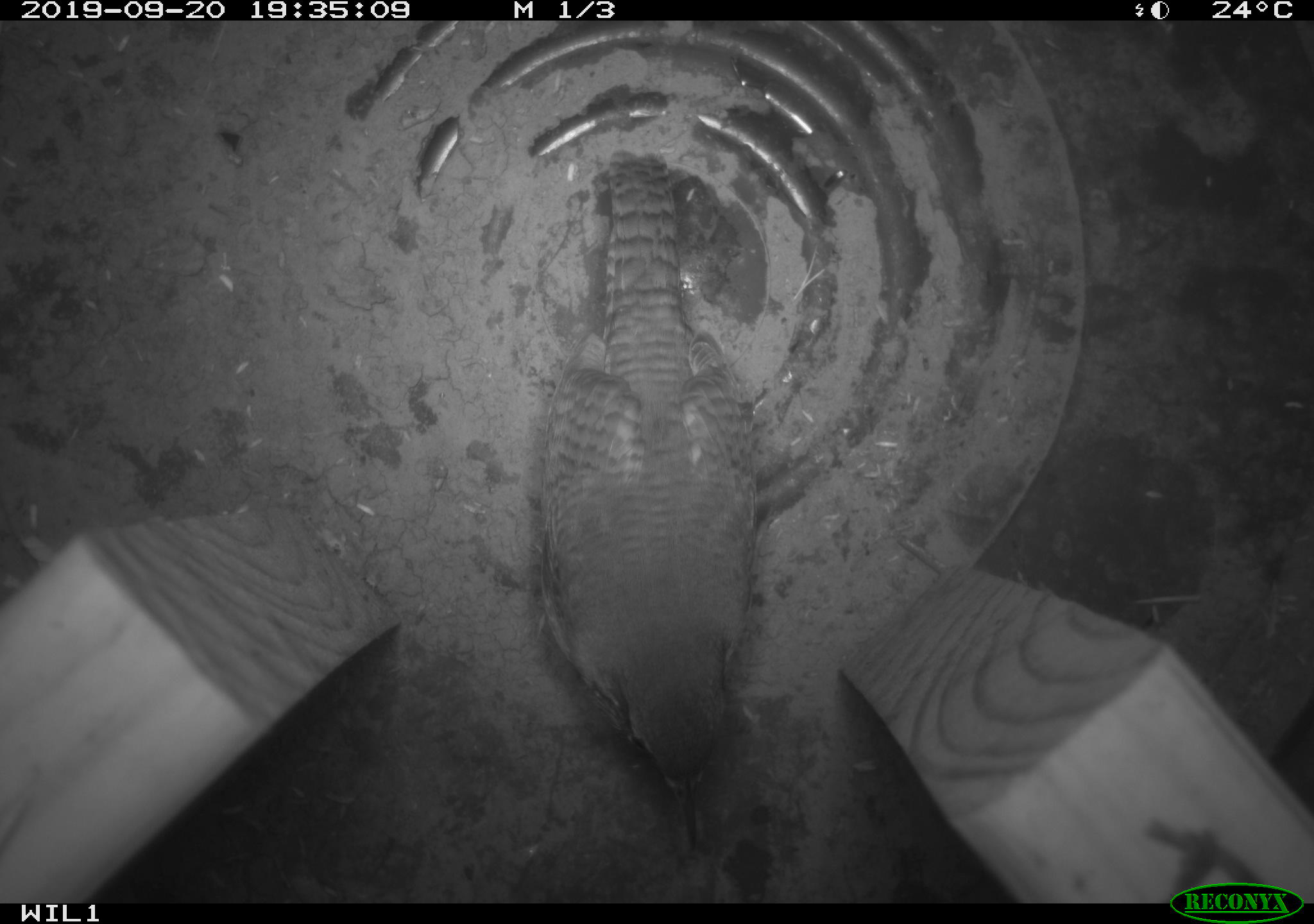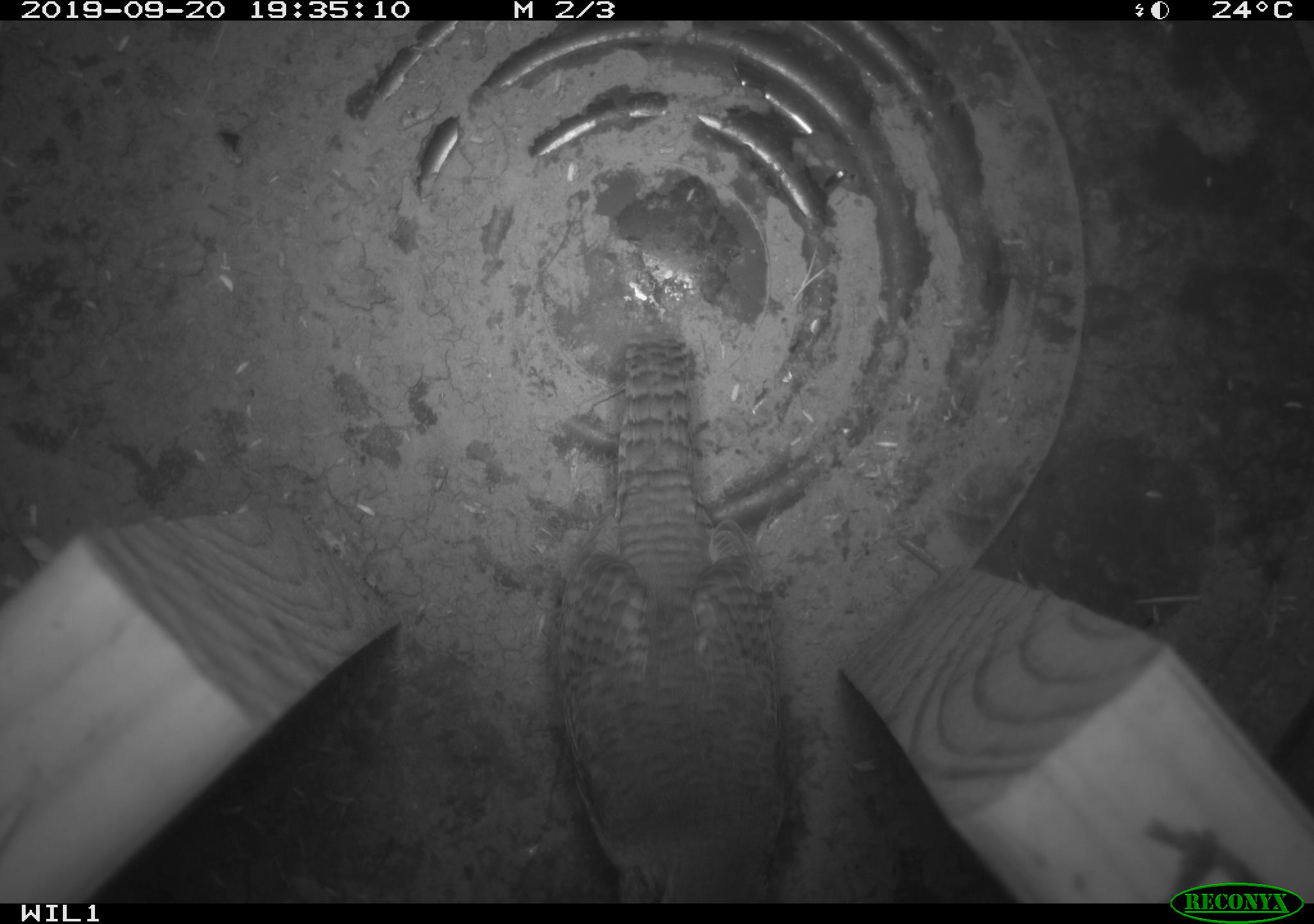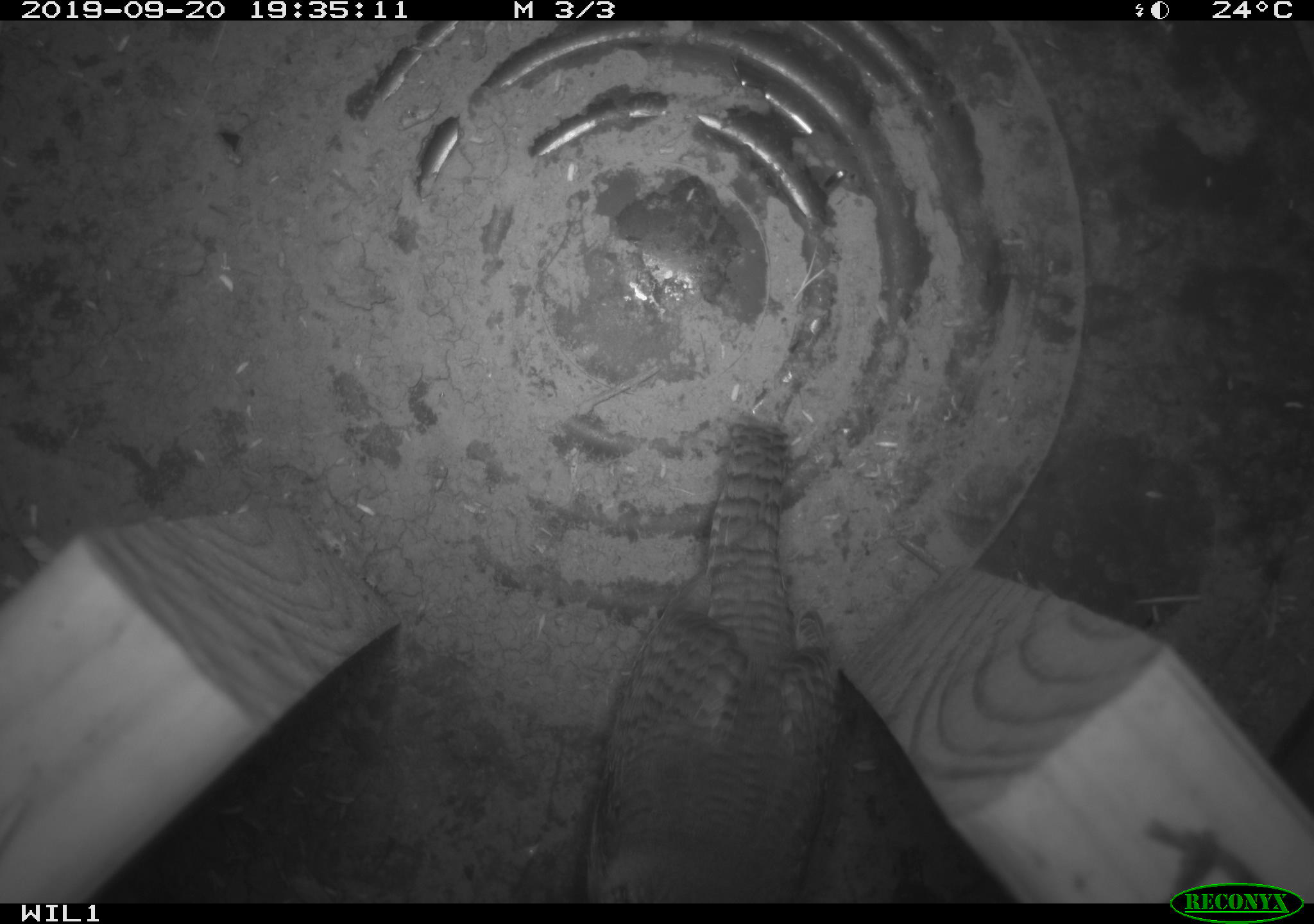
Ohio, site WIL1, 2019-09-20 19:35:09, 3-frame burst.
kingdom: Animalia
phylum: Chordata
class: Aves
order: Passeriformes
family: Troglodytidae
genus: Troglodytes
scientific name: Troglodytes aedon aedon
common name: northern house wren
Northern house wren (Troglodytes aedon aedon).